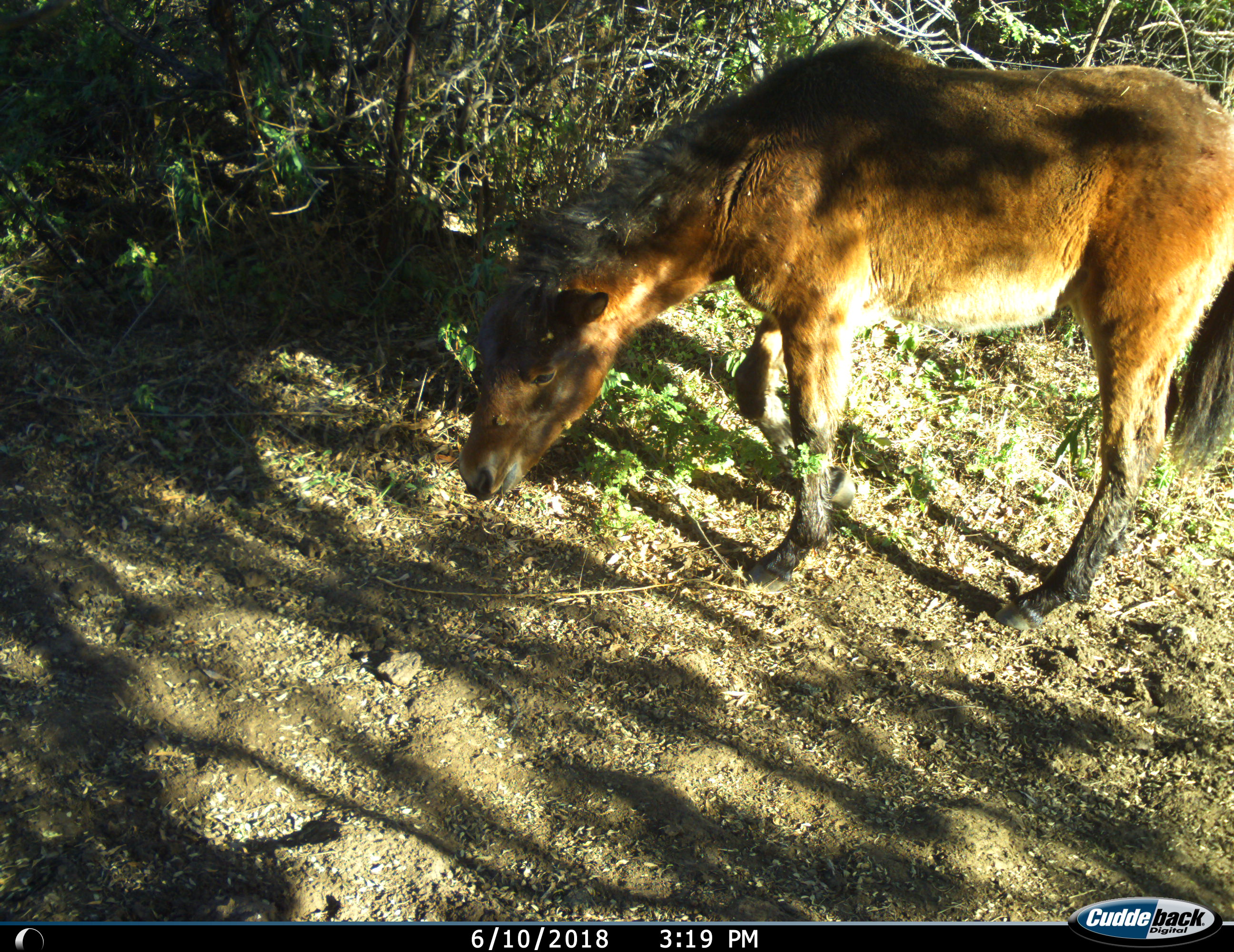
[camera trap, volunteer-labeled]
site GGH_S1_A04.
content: unidentified animal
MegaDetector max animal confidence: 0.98